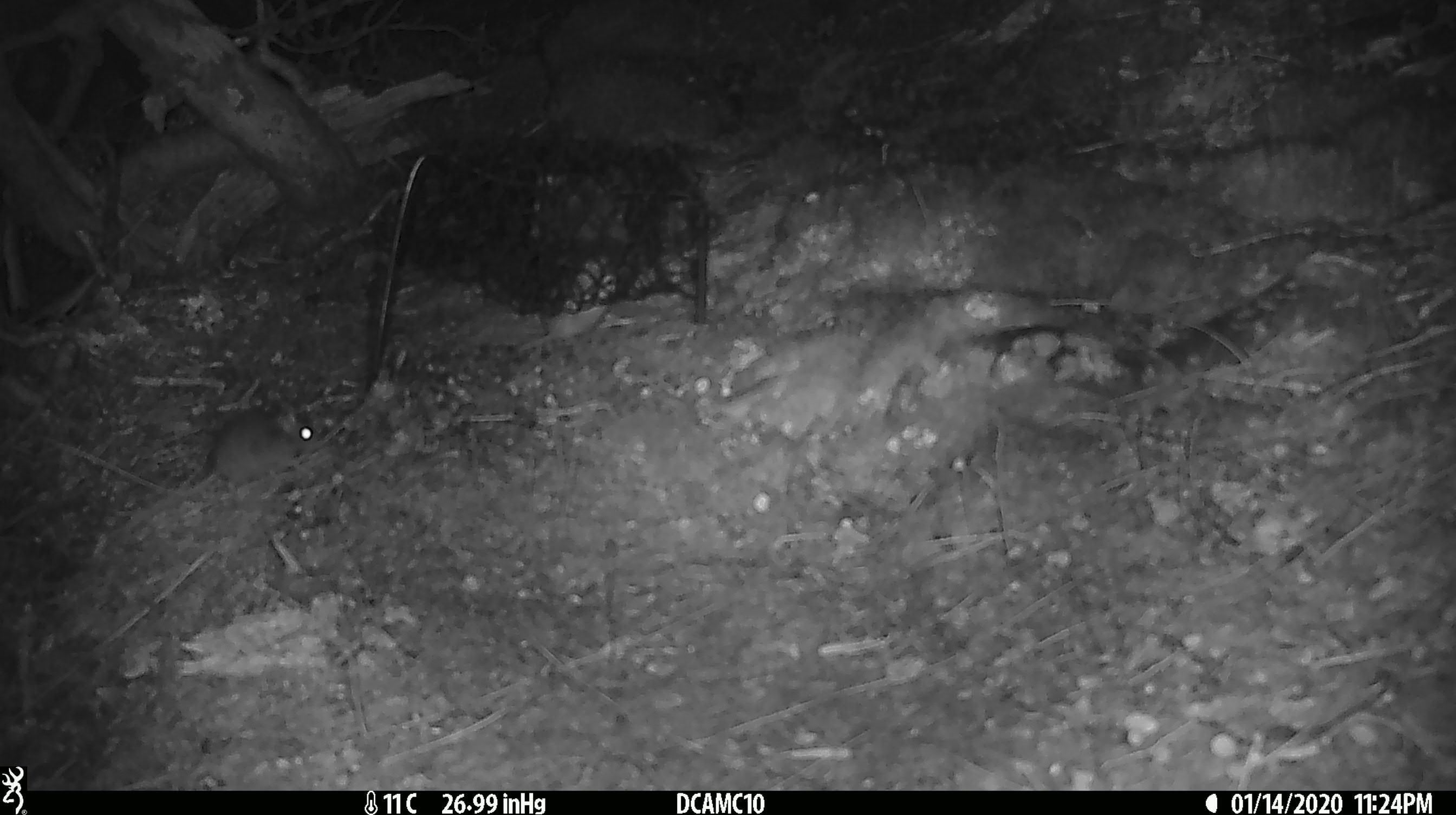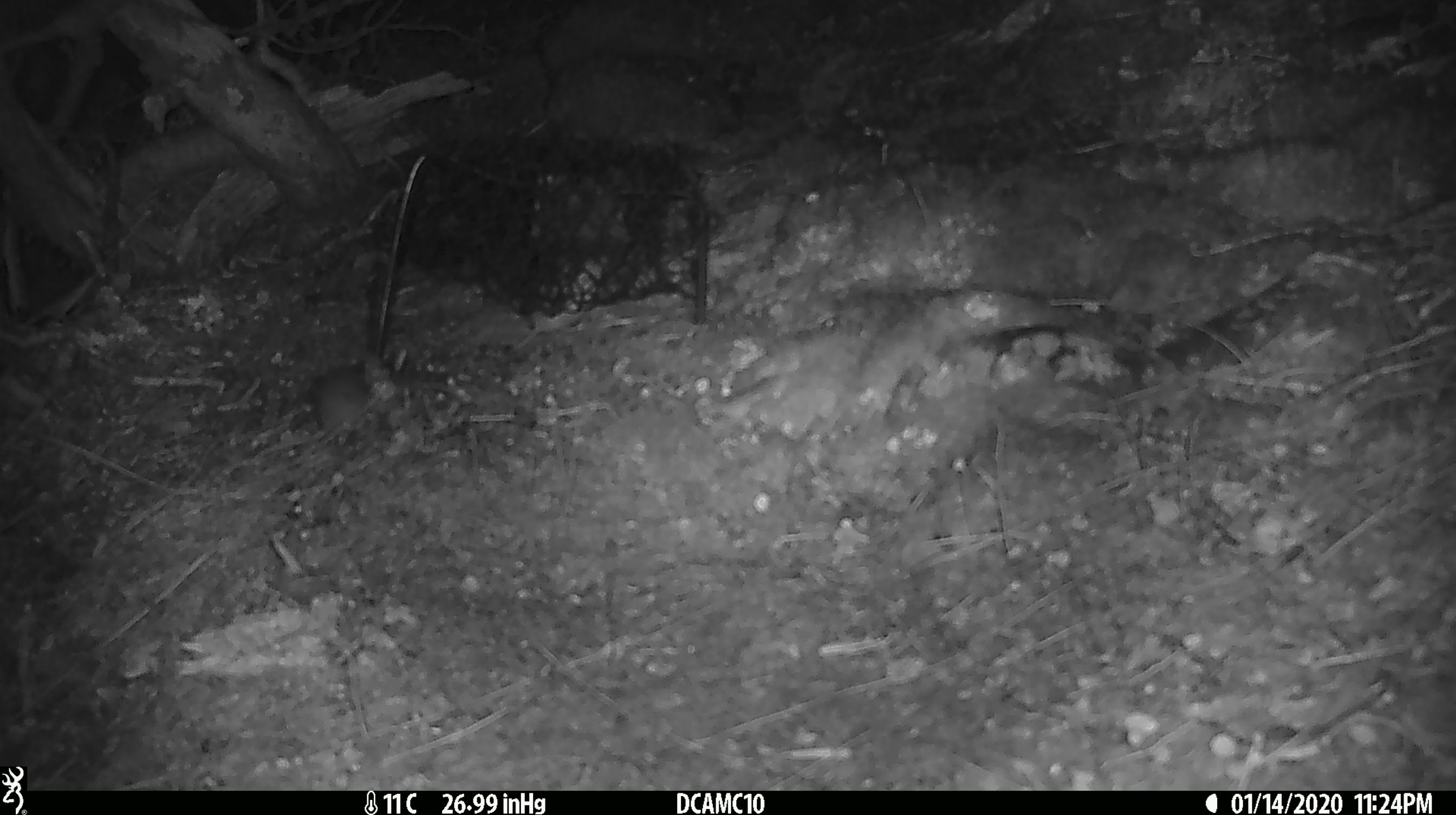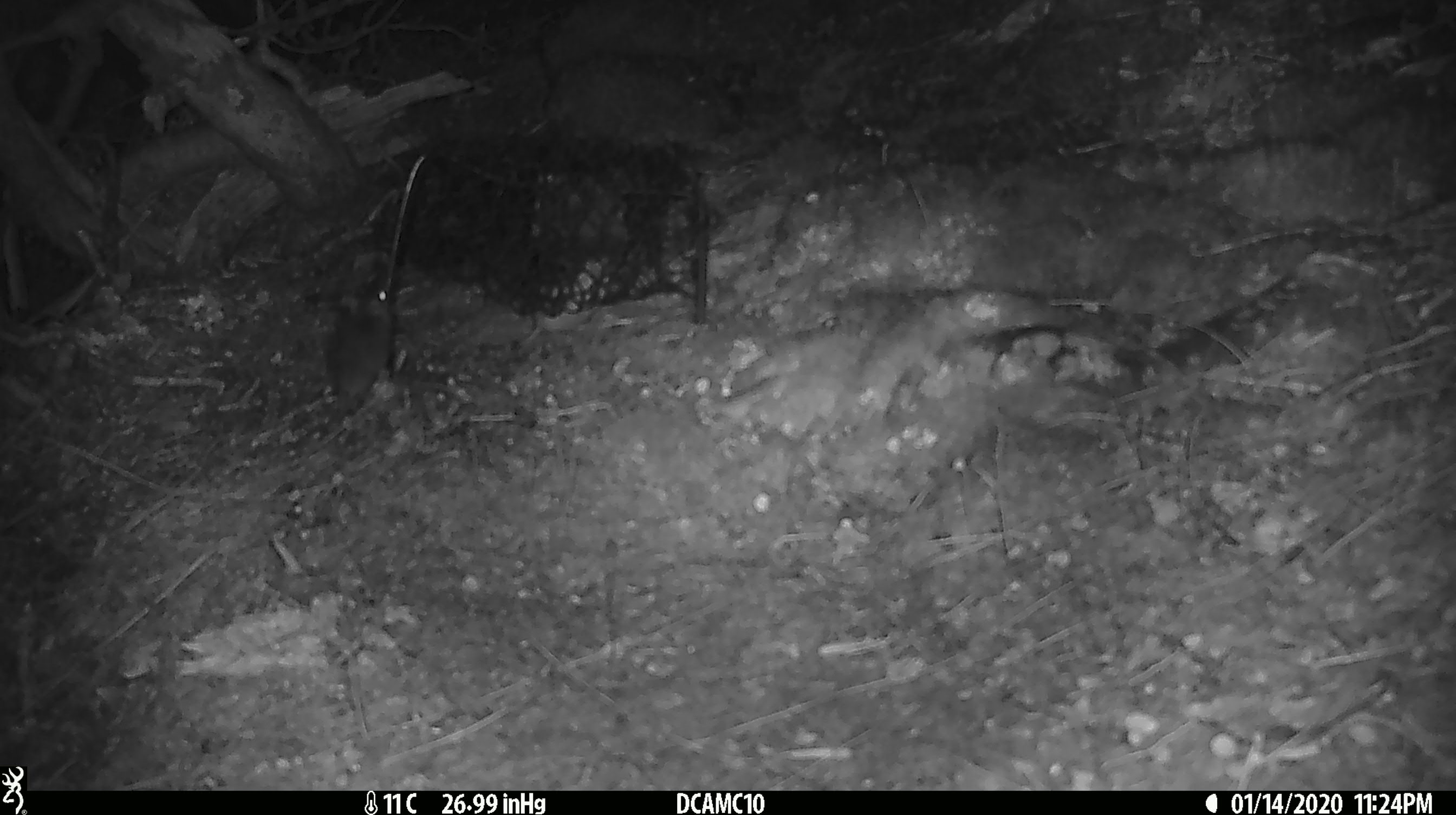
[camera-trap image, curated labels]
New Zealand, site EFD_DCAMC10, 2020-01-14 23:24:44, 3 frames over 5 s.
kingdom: Animalia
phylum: Chordata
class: Mammalia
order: Rodentia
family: Muridae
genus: Mus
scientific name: Mus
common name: mouse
Mouse (Mus).